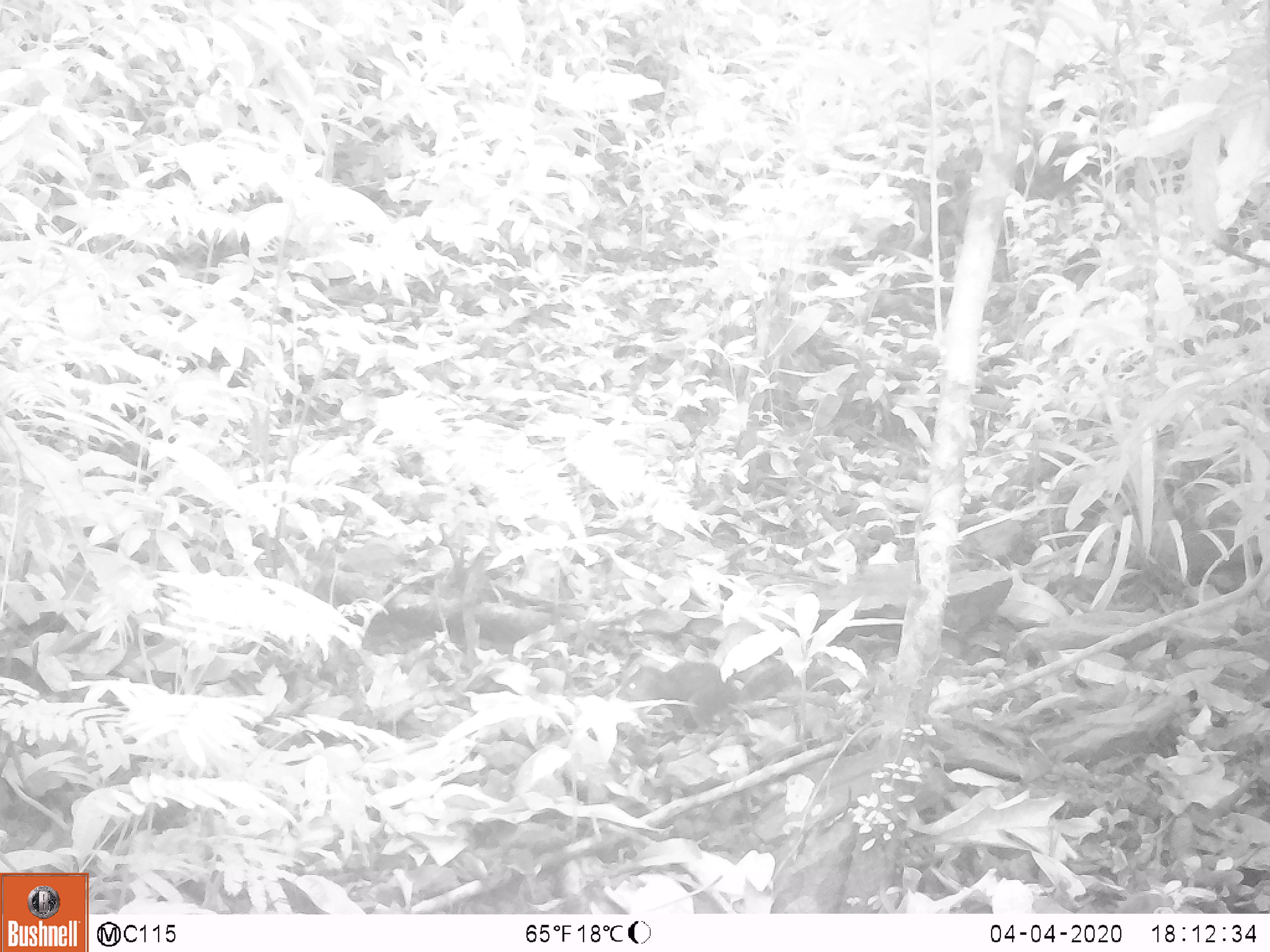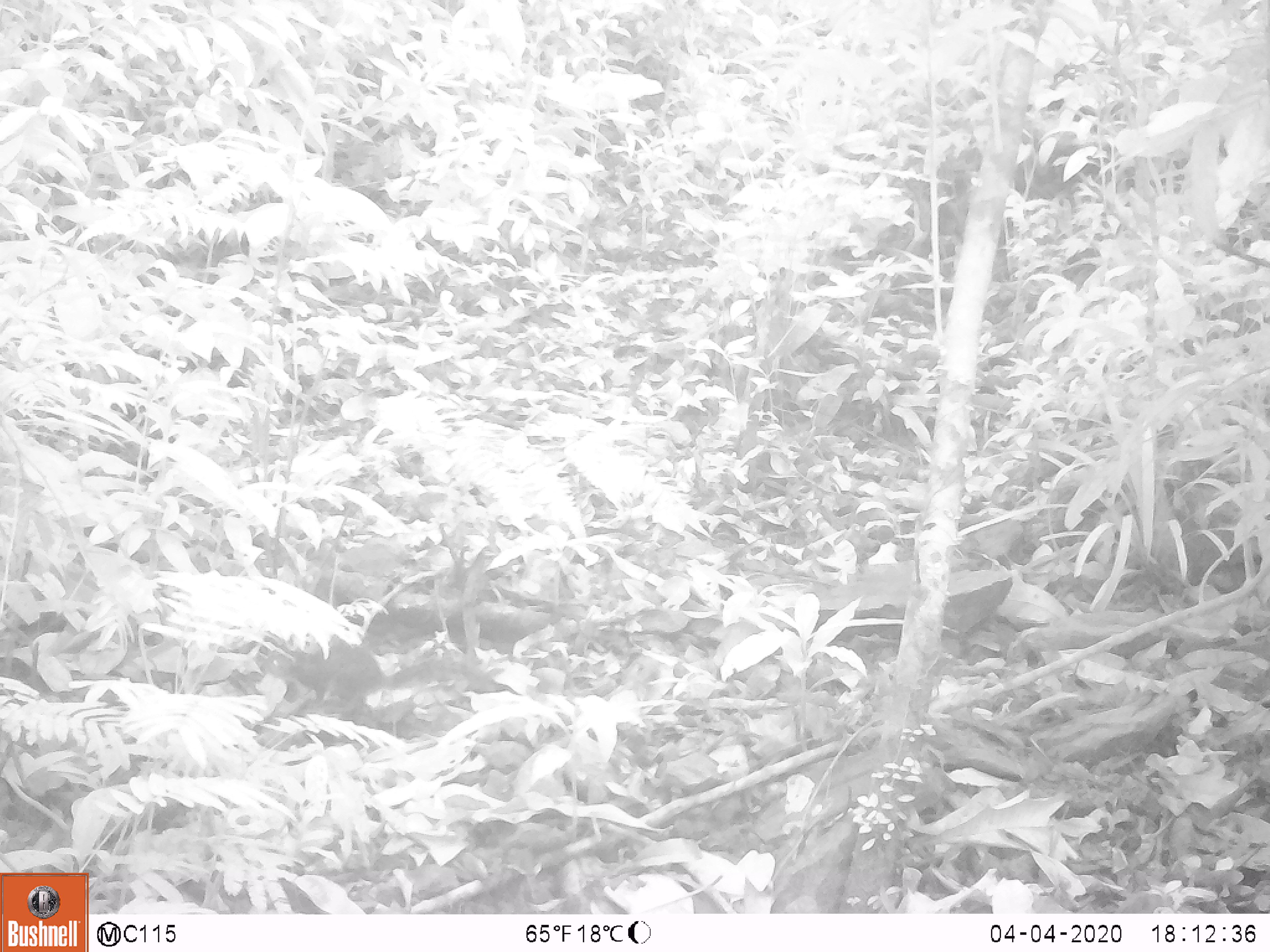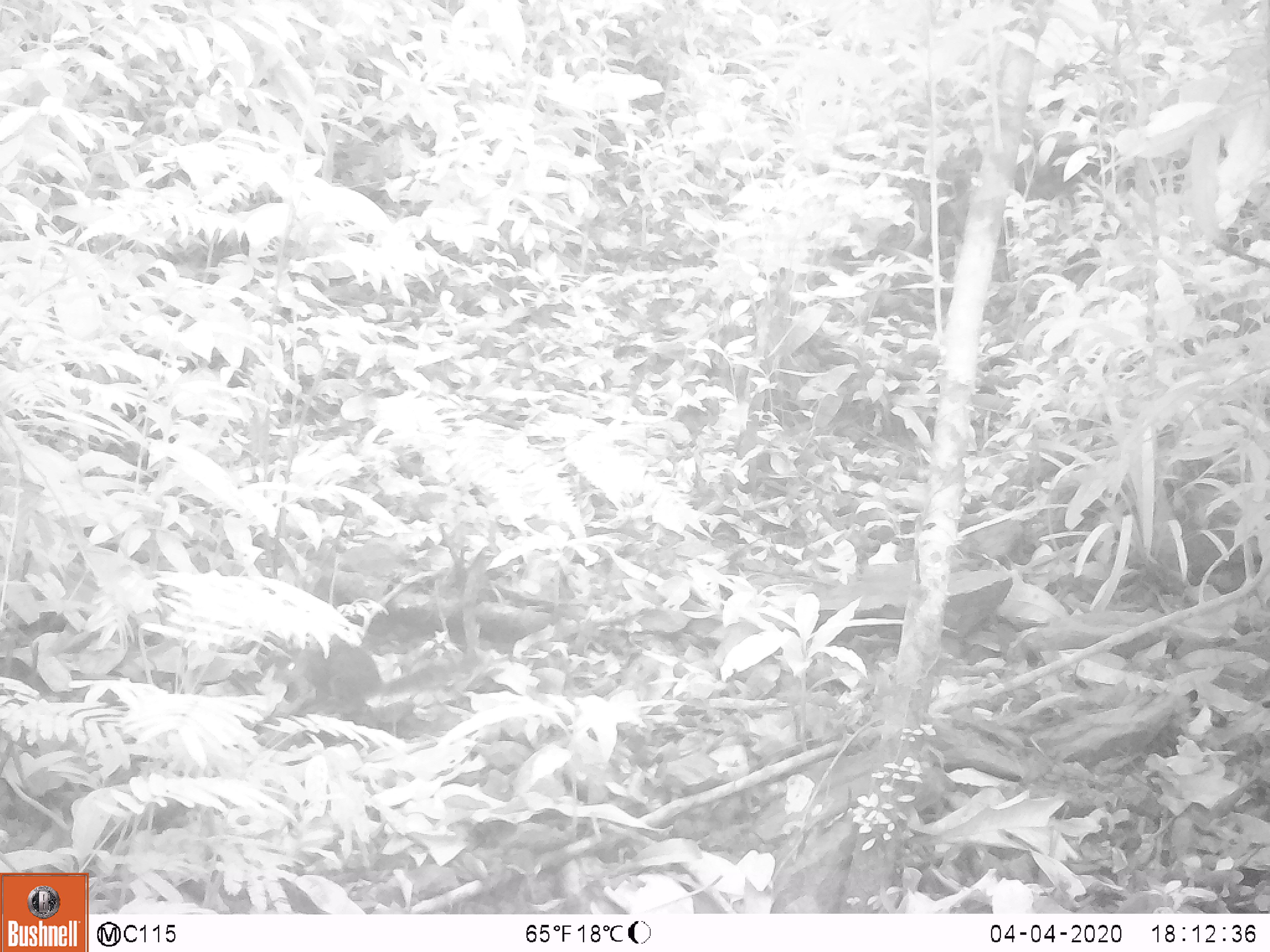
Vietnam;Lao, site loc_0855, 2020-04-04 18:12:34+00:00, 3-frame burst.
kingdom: Animalia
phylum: Chordata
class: Mammalia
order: Rodentia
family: Sciuridae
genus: Dremomys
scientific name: Dremomys rufigenis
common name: red-cheeked squirrel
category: red cheeked squirrel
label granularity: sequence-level